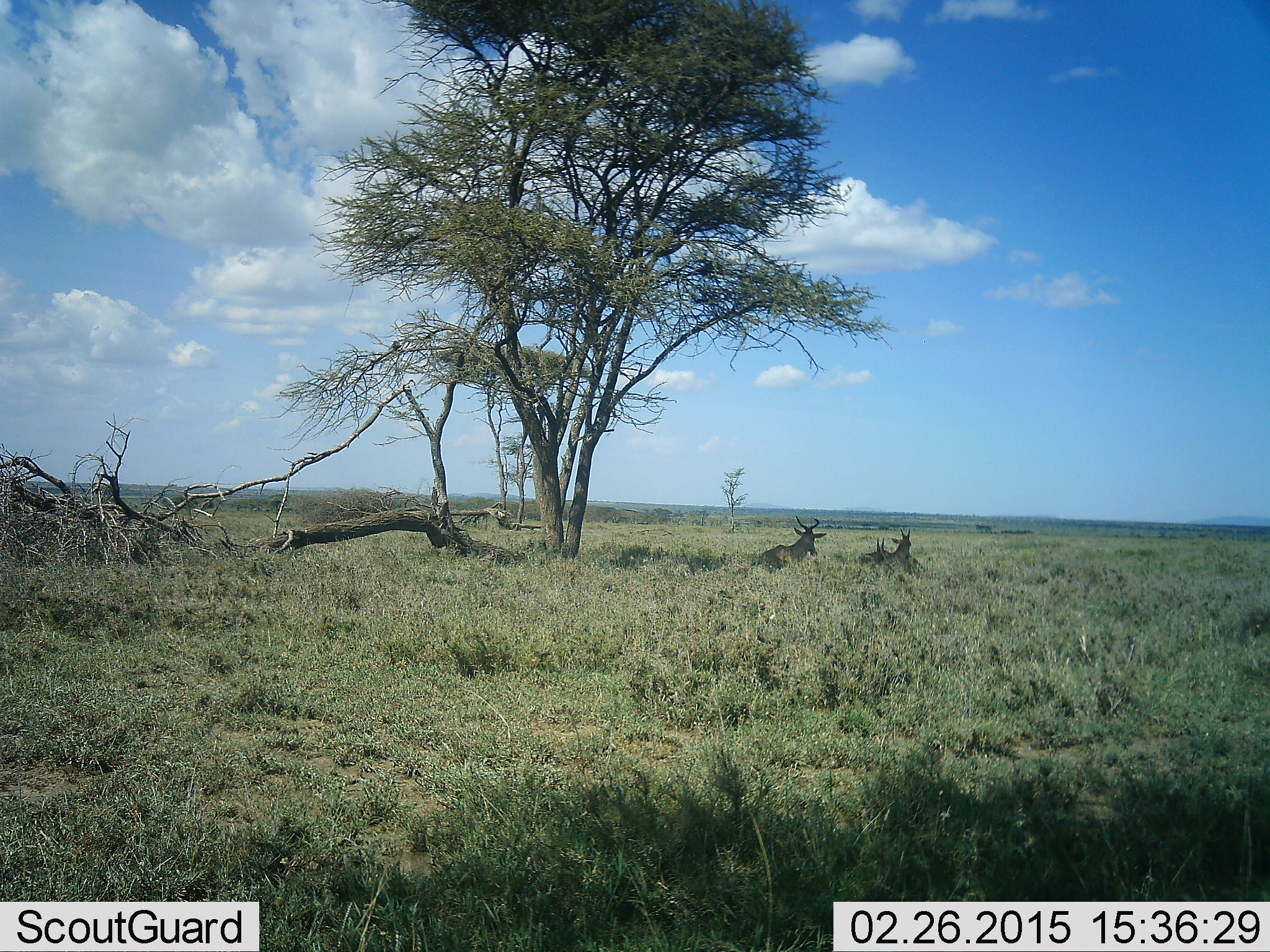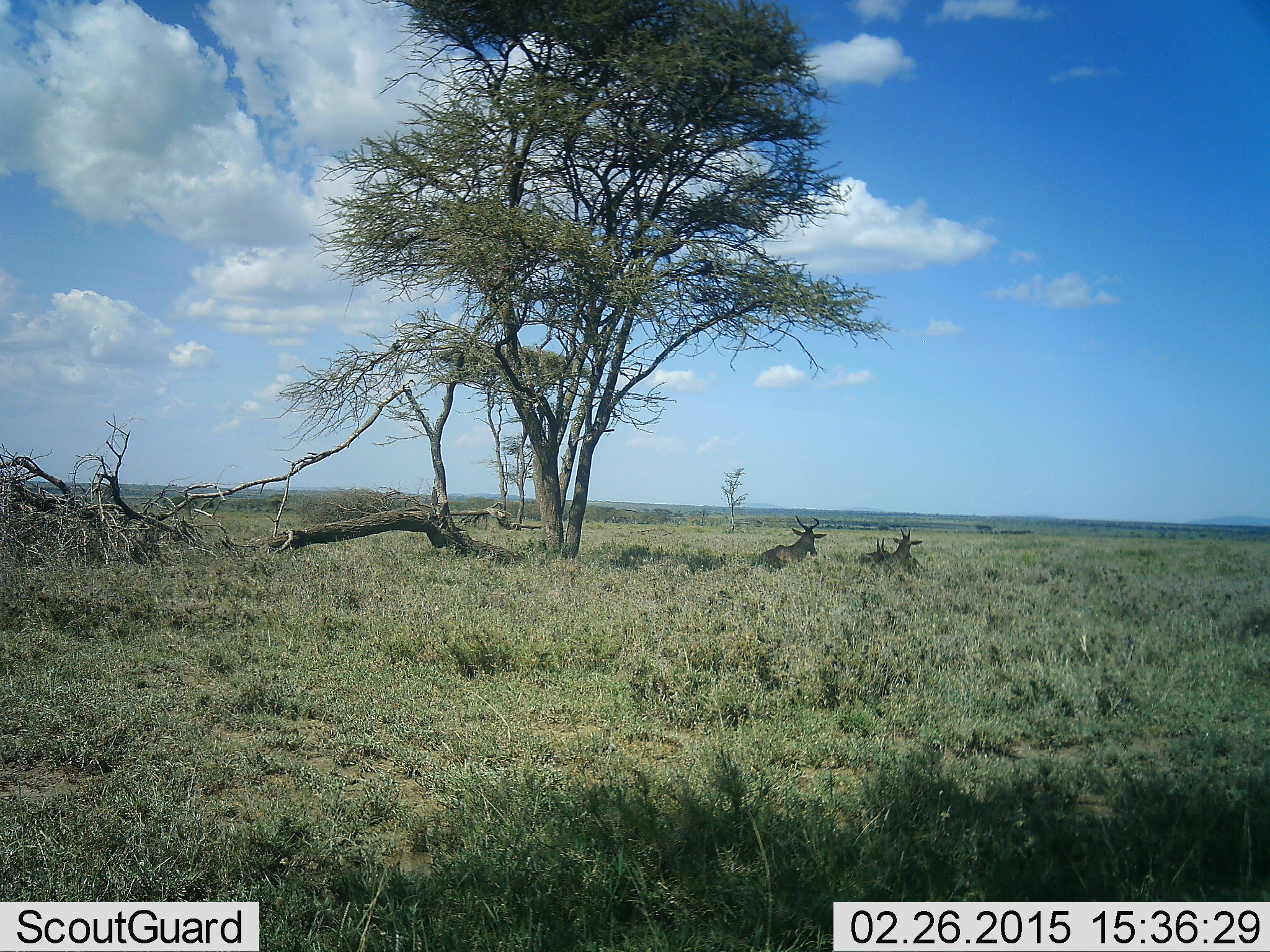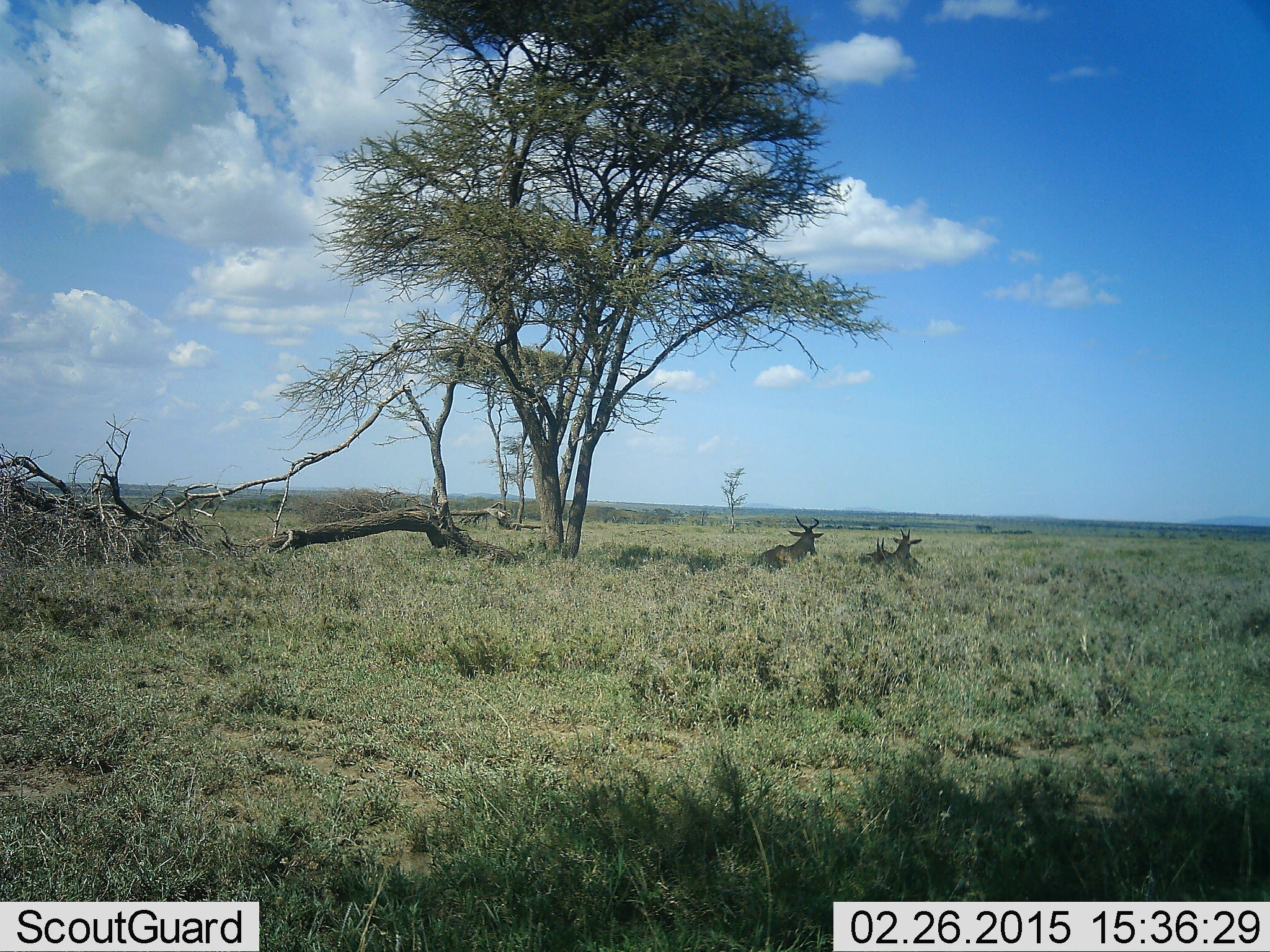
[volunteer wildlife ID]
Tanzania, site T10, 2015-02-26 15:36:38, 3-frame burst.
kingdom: Animalia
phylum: Chordata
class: Mammalia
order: Artiodactyla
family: Bovidae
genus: Alcelaphus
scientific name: Alcelaphus buselaphus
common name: hartebeest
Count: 3.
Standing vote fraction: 0%.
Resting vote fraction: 100%.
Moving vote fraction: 0%.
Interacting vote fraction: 0%.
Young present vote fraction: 10%.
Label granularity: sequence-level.